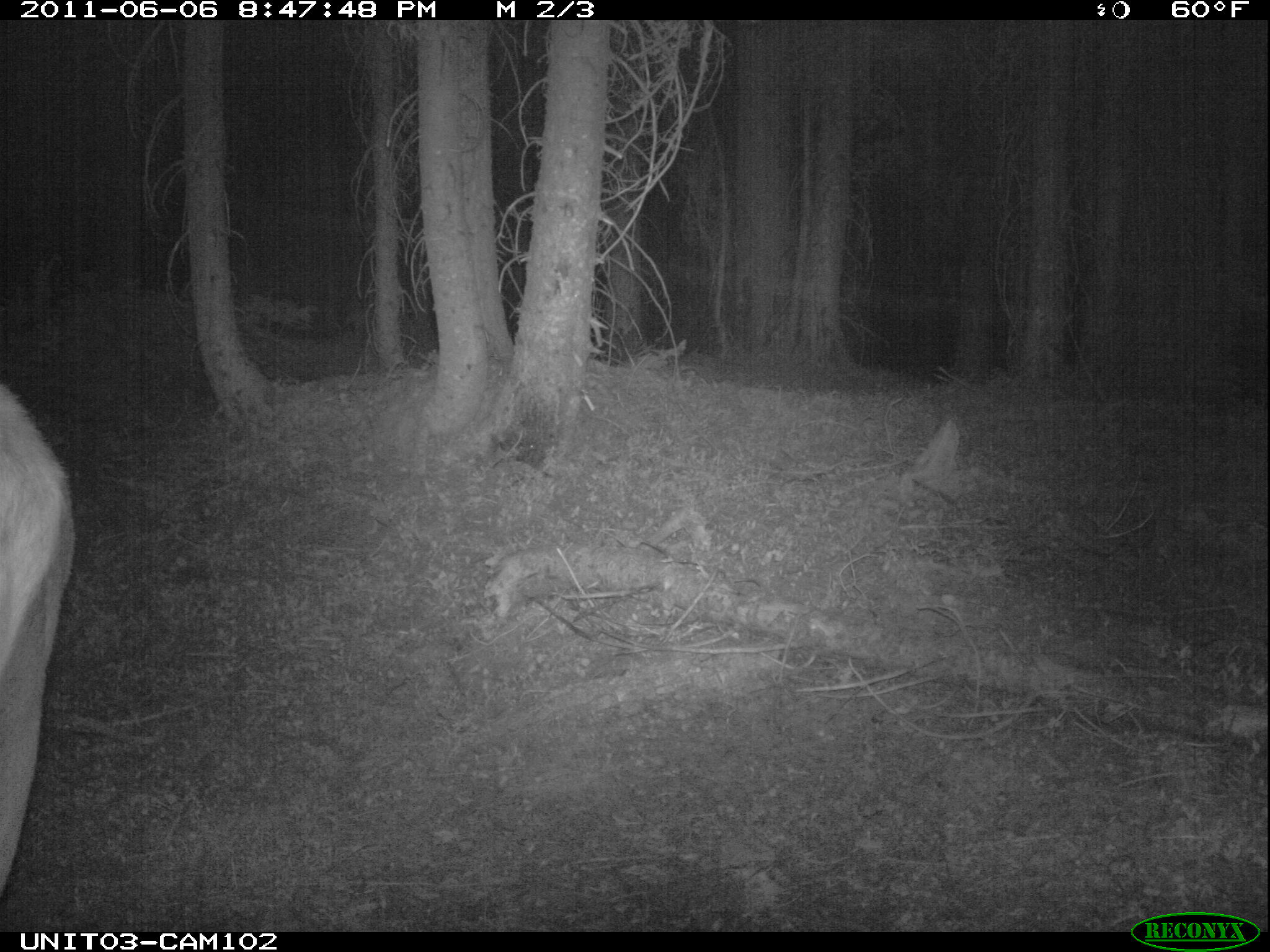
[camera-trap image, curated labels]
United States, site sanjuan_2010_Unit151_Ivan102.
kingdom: Animalia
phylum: Chordata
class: Mammalia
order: Artiodactyla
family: Cervidae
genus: Cervus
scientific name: Cervus elaphus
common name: red deer